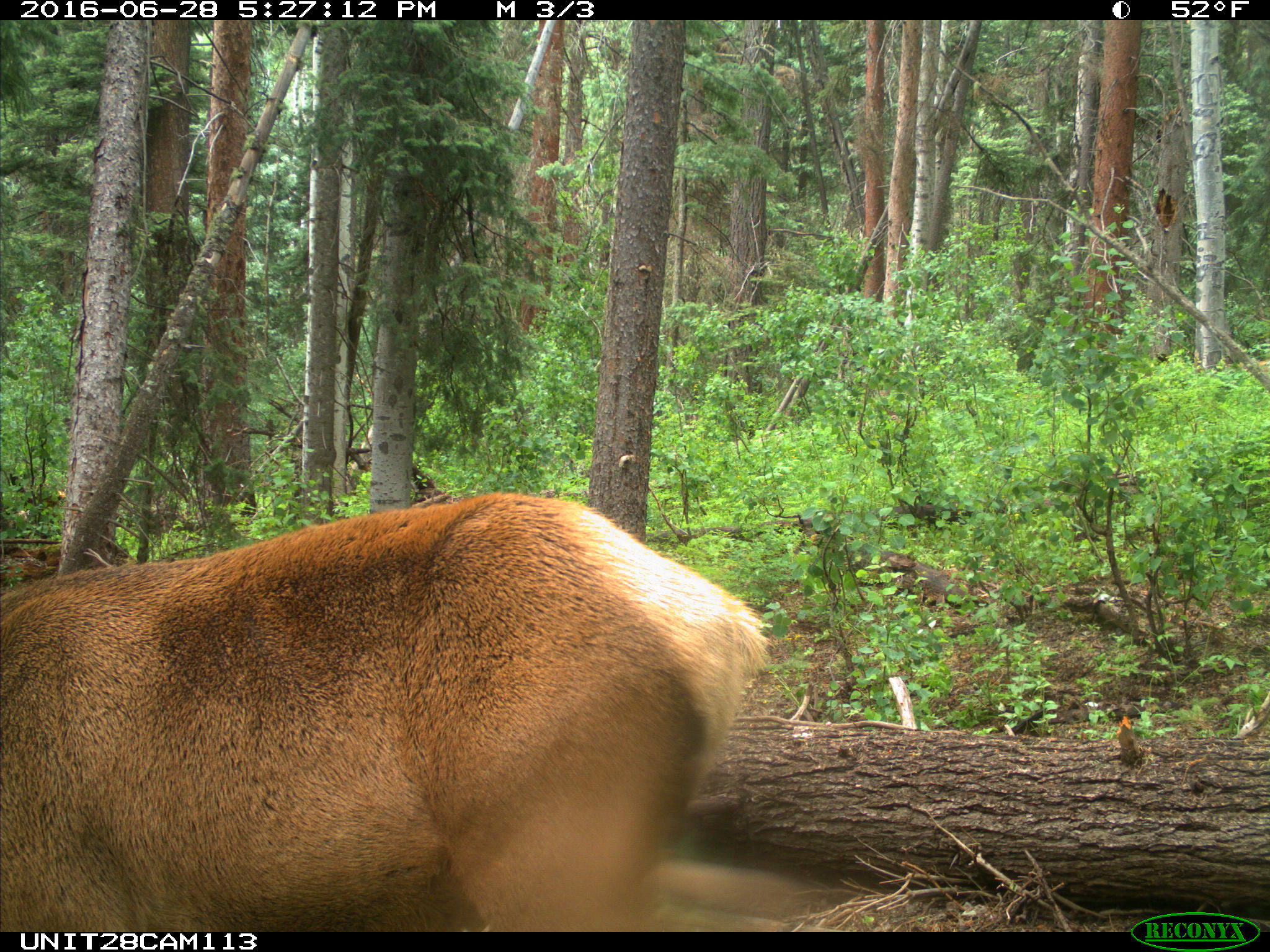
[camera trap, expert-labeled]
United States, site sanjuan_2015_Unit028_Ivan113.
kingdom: Animalia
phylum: Chordata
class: Mammalia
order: Artiodactyla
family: Cervidae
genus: Cervus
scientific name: Cervus elaphus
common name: red deer